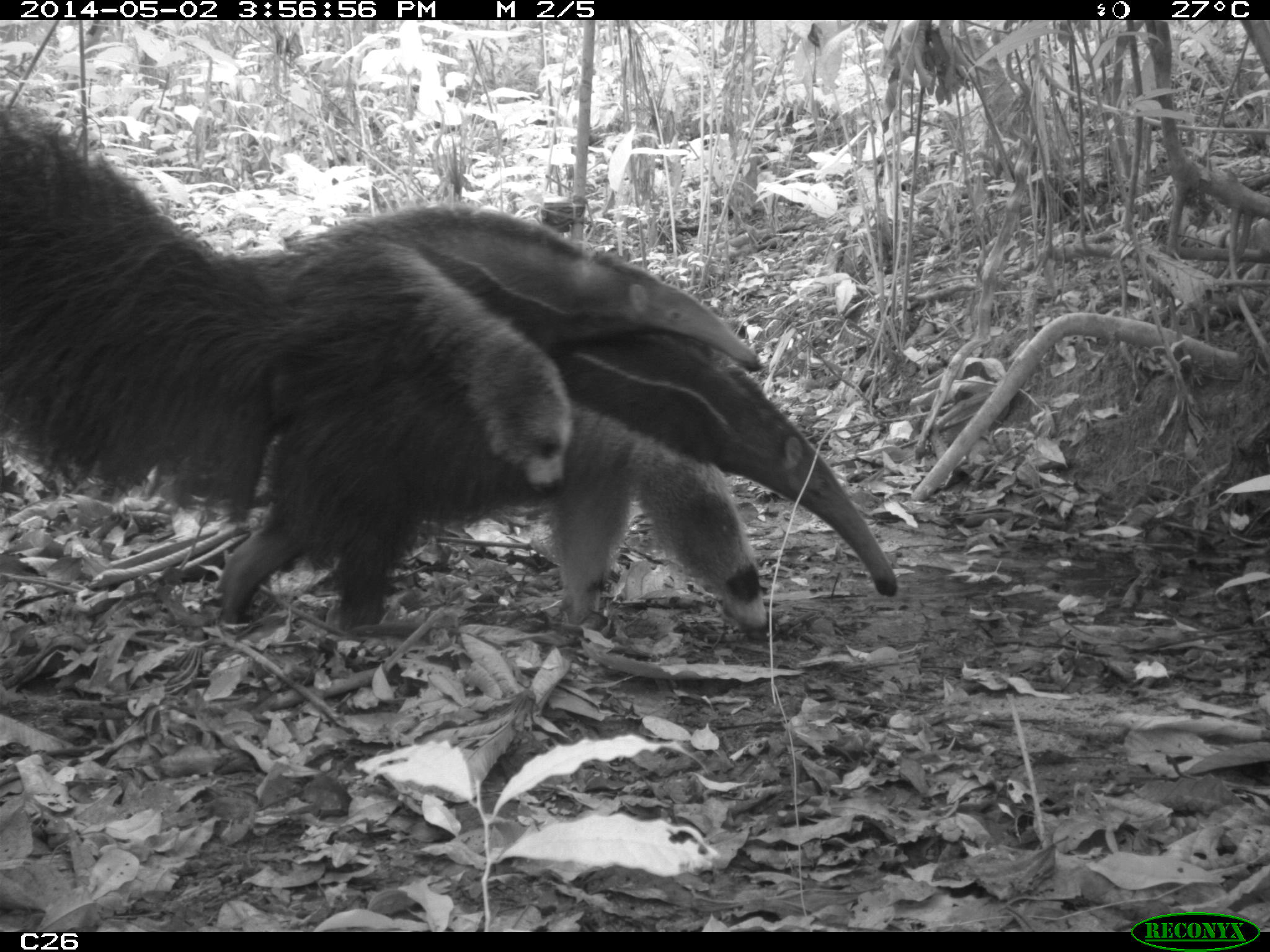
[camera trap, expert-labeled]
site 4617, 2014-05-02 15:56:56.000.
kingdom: Animalia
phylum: Chordata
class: Mammalia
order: Pilosa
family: Myrmecophagidae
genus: Myrmecophaga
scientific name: Myrmecophaga tridactyla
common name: giant anteater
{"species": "Myrmecophaga tridactyla (giant anteater)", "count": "3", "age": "adult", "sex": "female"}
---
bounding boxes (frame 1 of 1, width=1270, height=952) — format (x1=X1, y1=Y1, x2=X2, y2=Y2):
myrmecophaga tridactyla: (x1=0, y1=100, x2=897, y2=623); (x1=528, y1=406, x2=763, y2=623)